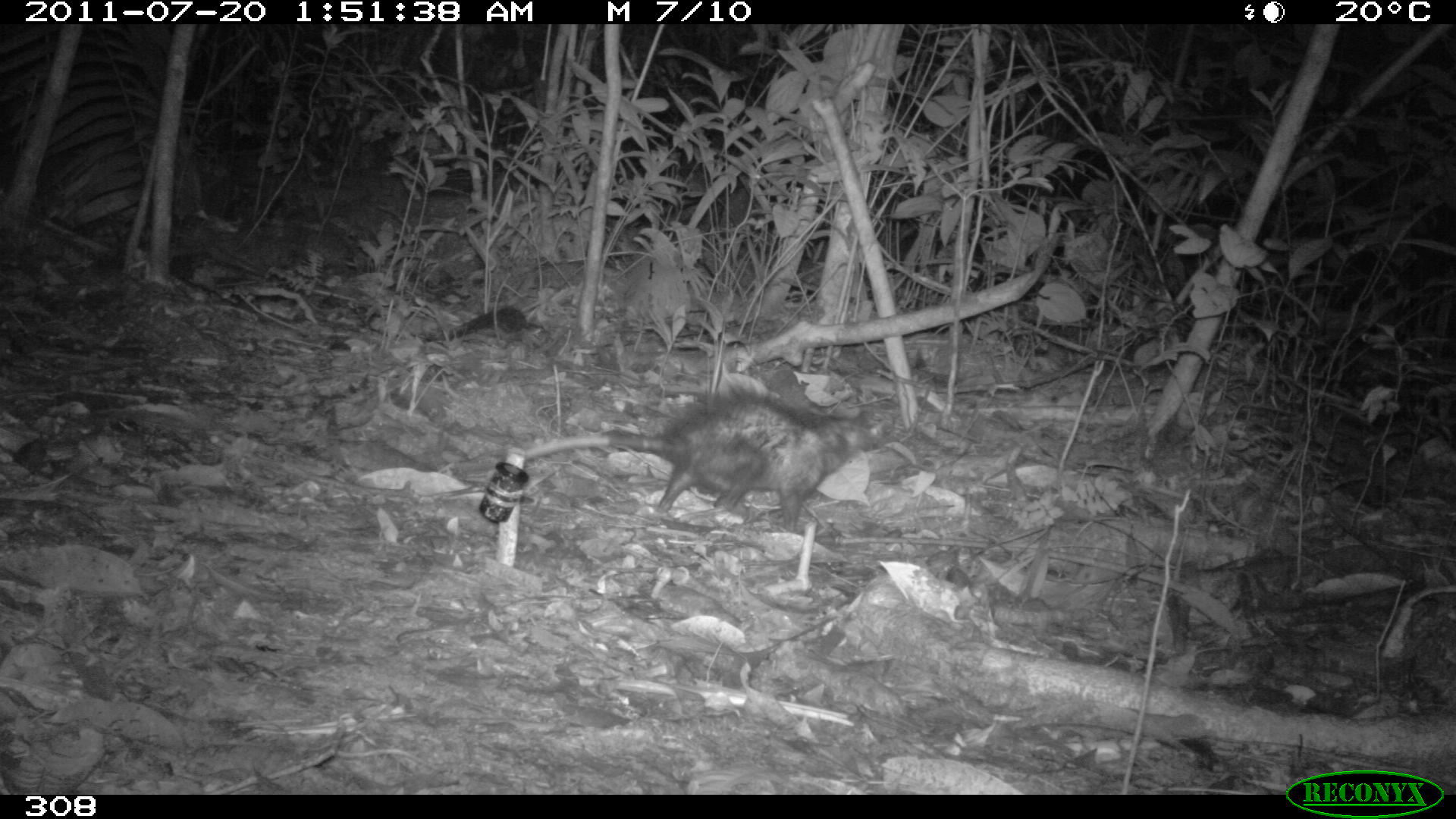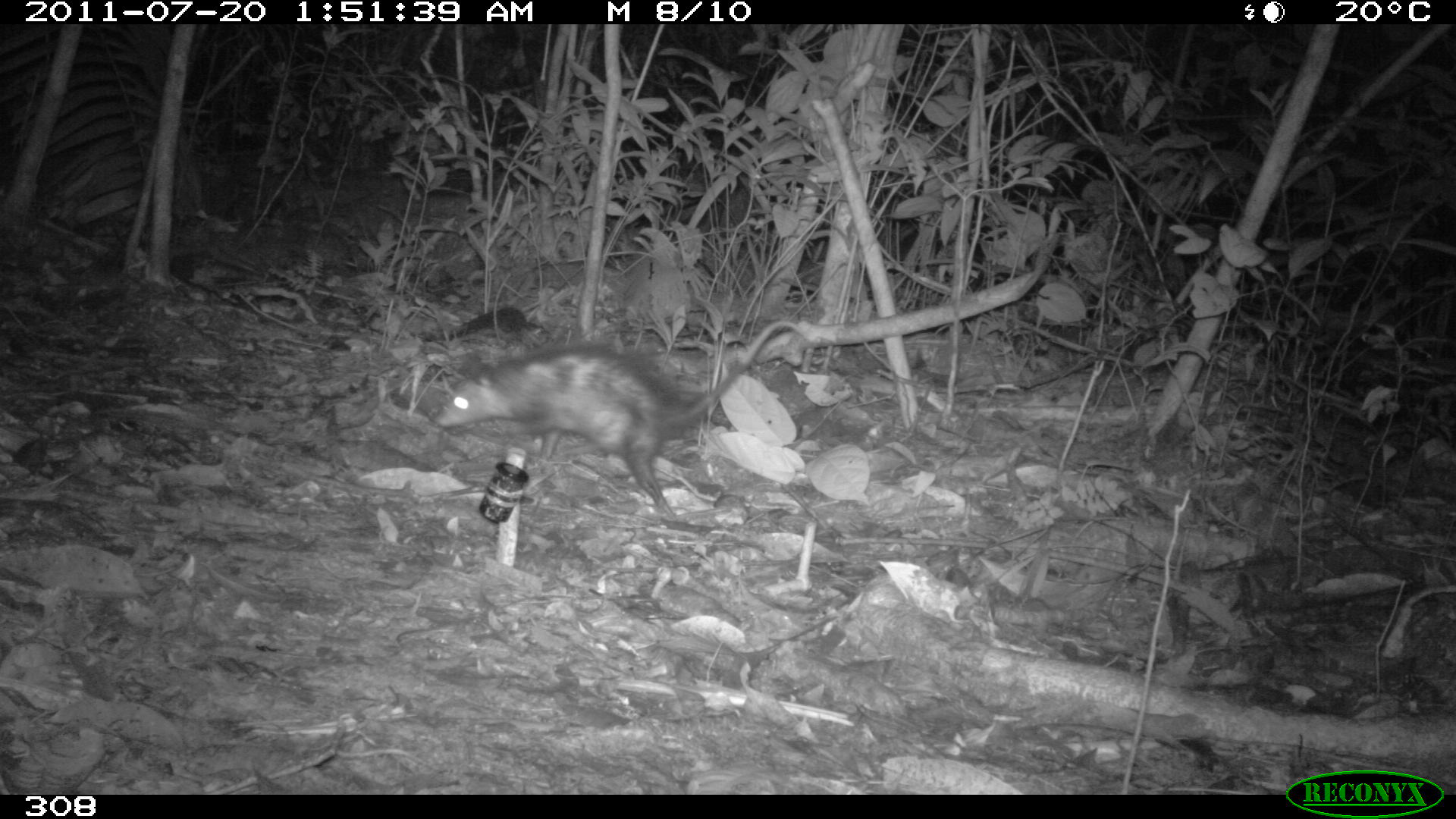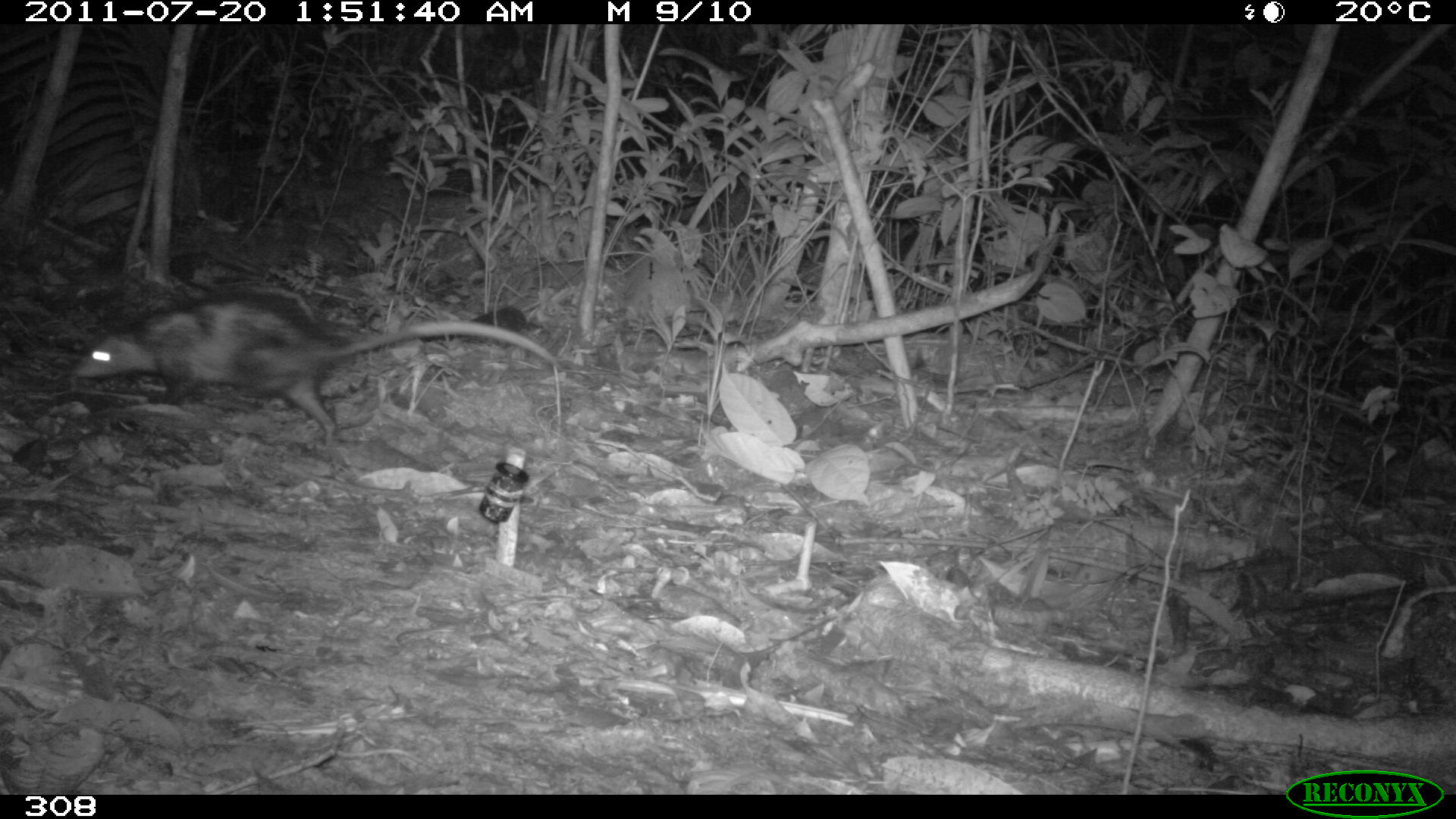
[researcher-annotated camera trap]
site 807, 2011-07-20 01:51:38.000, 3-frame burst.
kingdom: Animalia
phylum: Chordata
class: Mammalia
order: Didelphimorphia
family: Didelphidae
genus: Didelphis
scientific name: Didelphis marsupialis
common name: southern opossum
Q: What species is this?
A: Didelphis marsupialis (southern opossum).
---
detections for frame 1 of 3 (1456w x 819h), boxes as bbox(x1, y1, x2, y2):
didelphis marsupialis: bbox(503, 385, 901, 534)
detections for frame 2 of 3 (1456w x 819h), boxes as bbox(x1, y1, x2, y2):
didelphis marsupialis: bbox(426, 317, 811, 519)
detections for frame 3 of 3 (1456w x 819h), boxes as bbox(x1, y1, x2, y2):
didelphis marsupialis: bbox(67, 286, 565, 448)